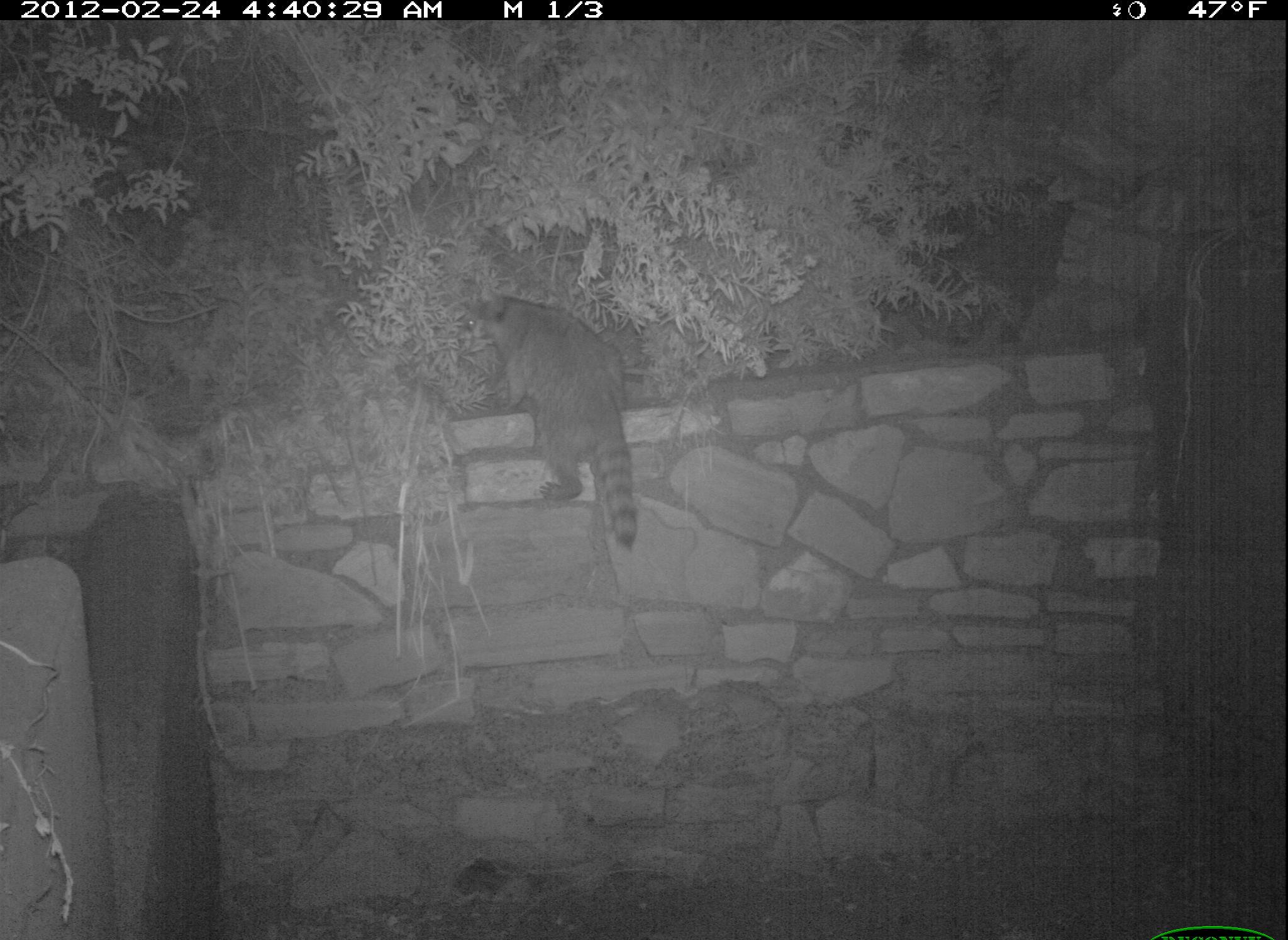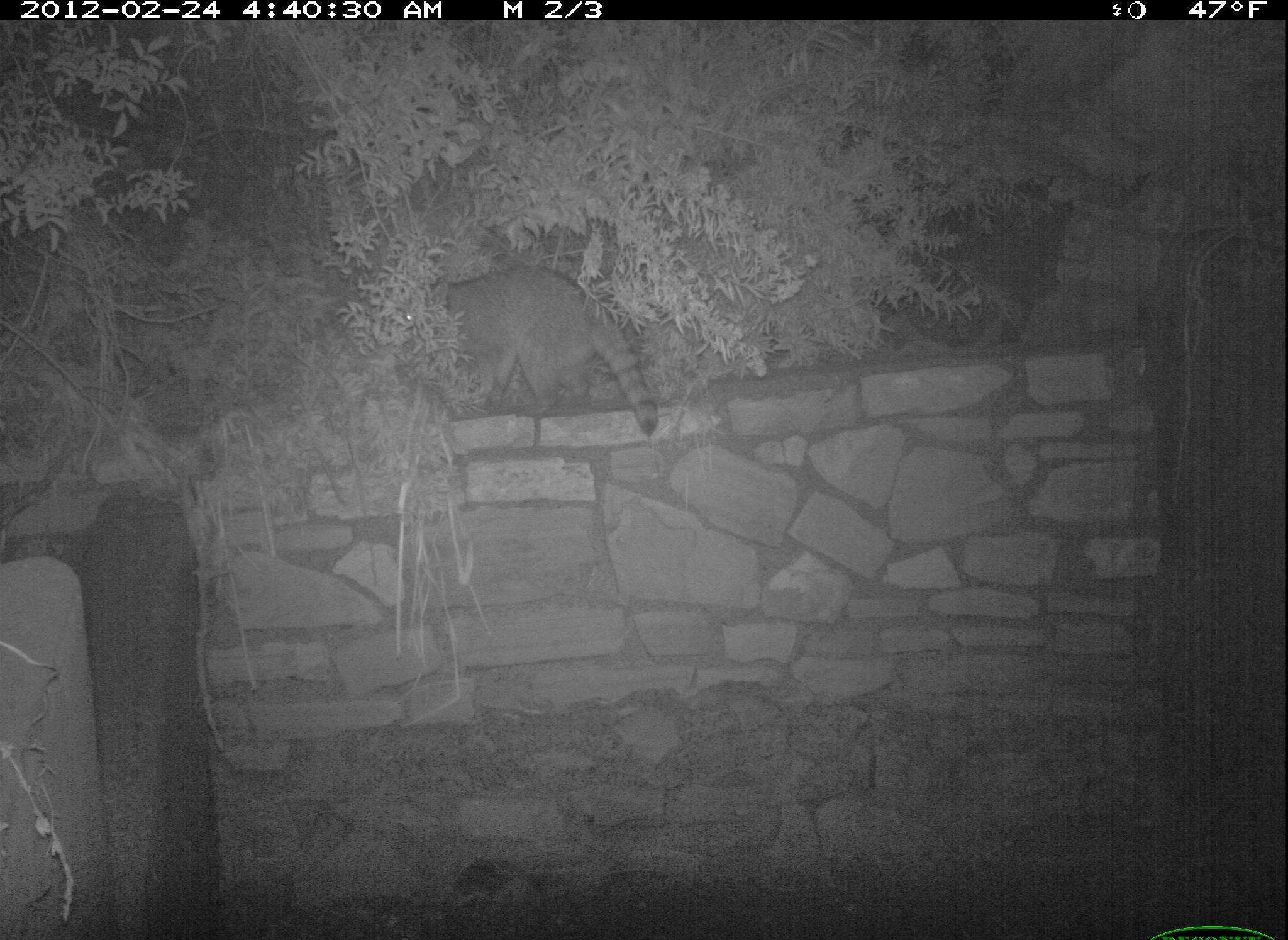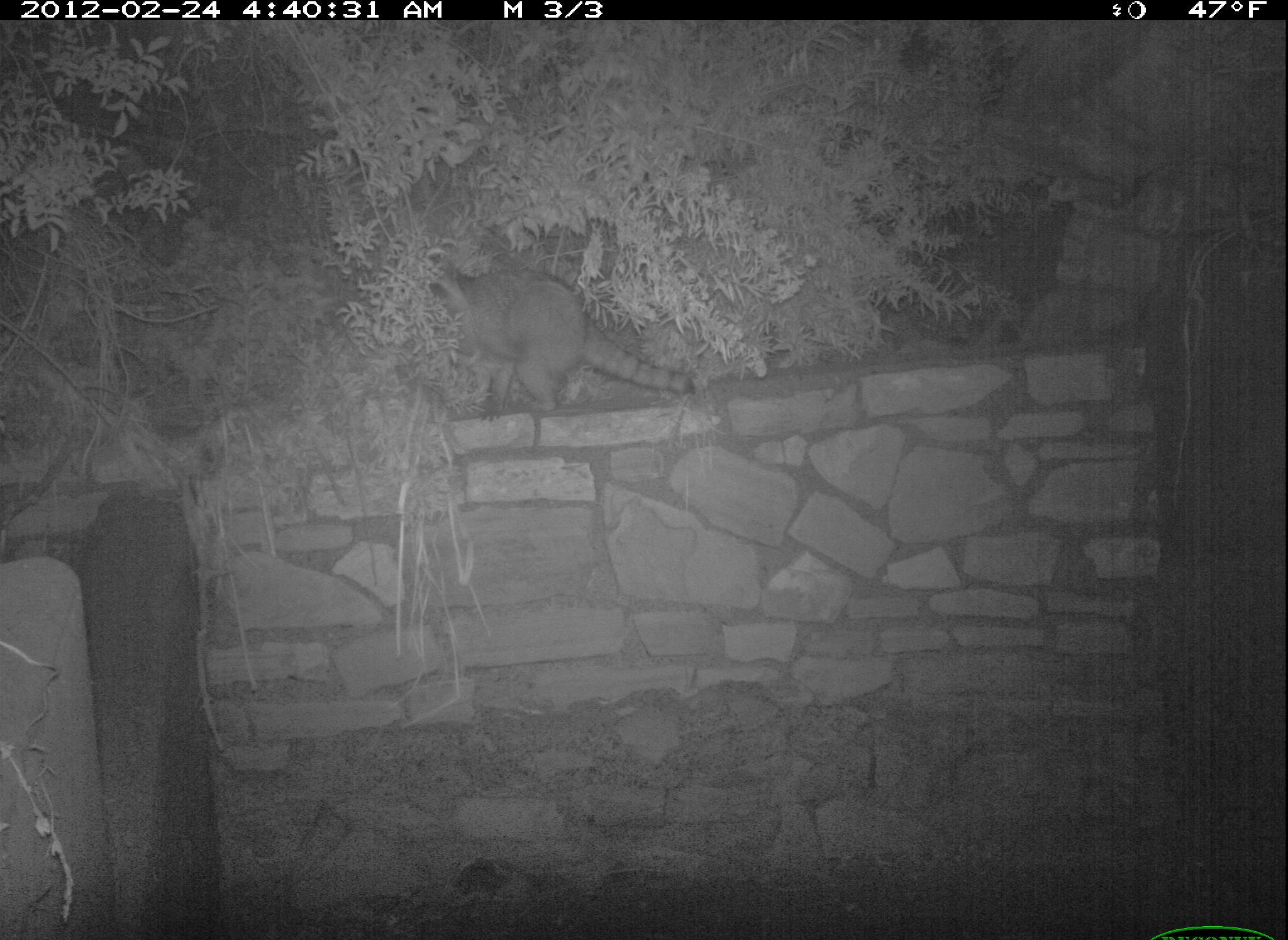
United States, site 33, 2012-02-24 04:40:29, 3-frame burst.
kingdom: Animalia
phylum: Chordata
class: Mammalia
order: Carnivora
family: Procyonidae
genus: Procyon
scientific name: Procyon lotor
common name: raccoon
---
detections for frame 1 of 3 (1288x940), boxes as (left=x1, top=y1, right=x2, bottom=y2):
raccoon: (left=451, top=280, right=652, bottom=556)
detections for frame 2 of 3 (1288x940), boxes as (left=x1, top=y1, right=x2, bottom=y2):
raccoon: (left=385, top=259, right=663, bottom=440)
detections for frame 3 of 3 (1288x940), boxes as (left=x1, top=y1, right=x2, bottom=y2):
raccoon: (left=415, top=232, right=710, bottom=419)